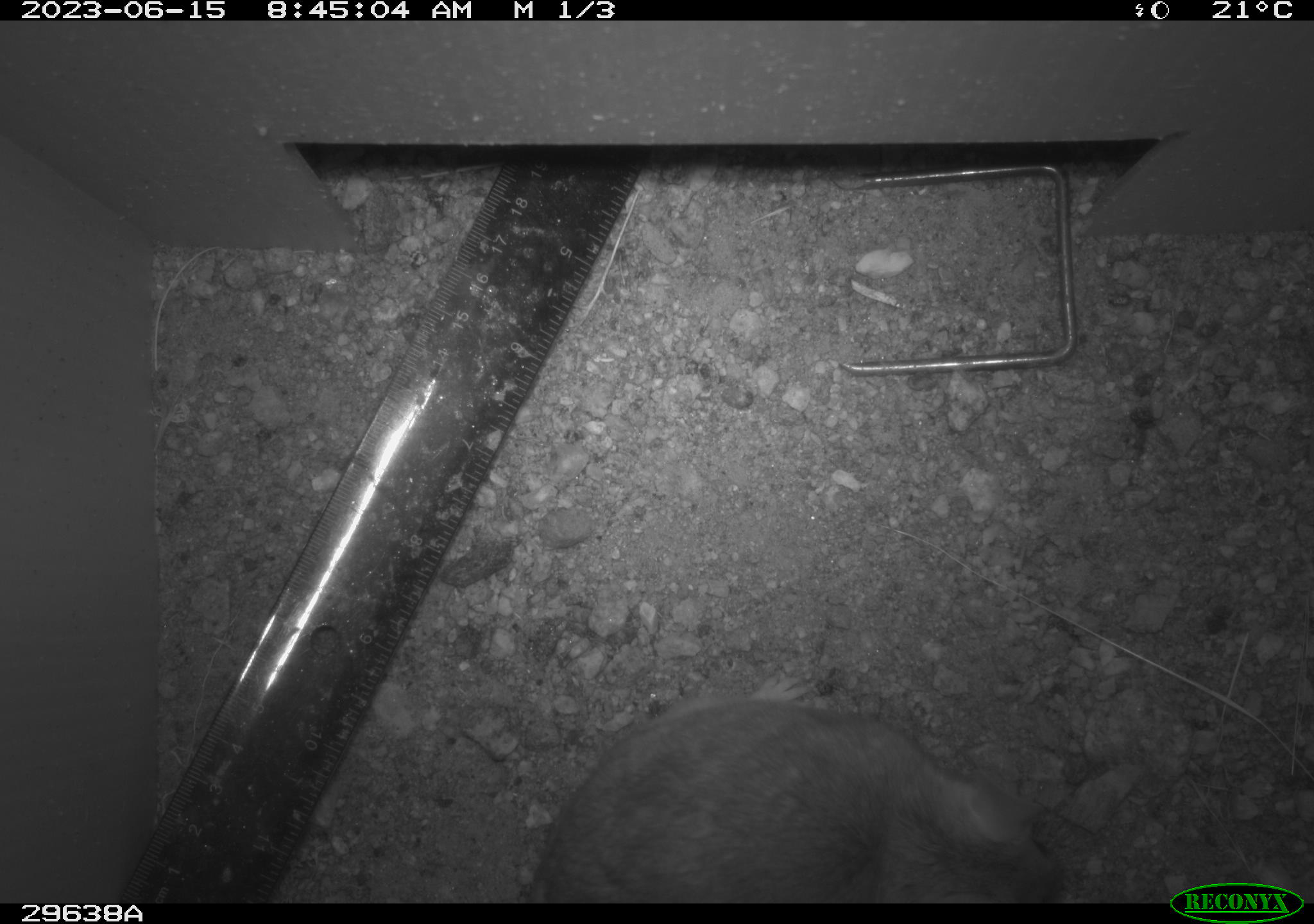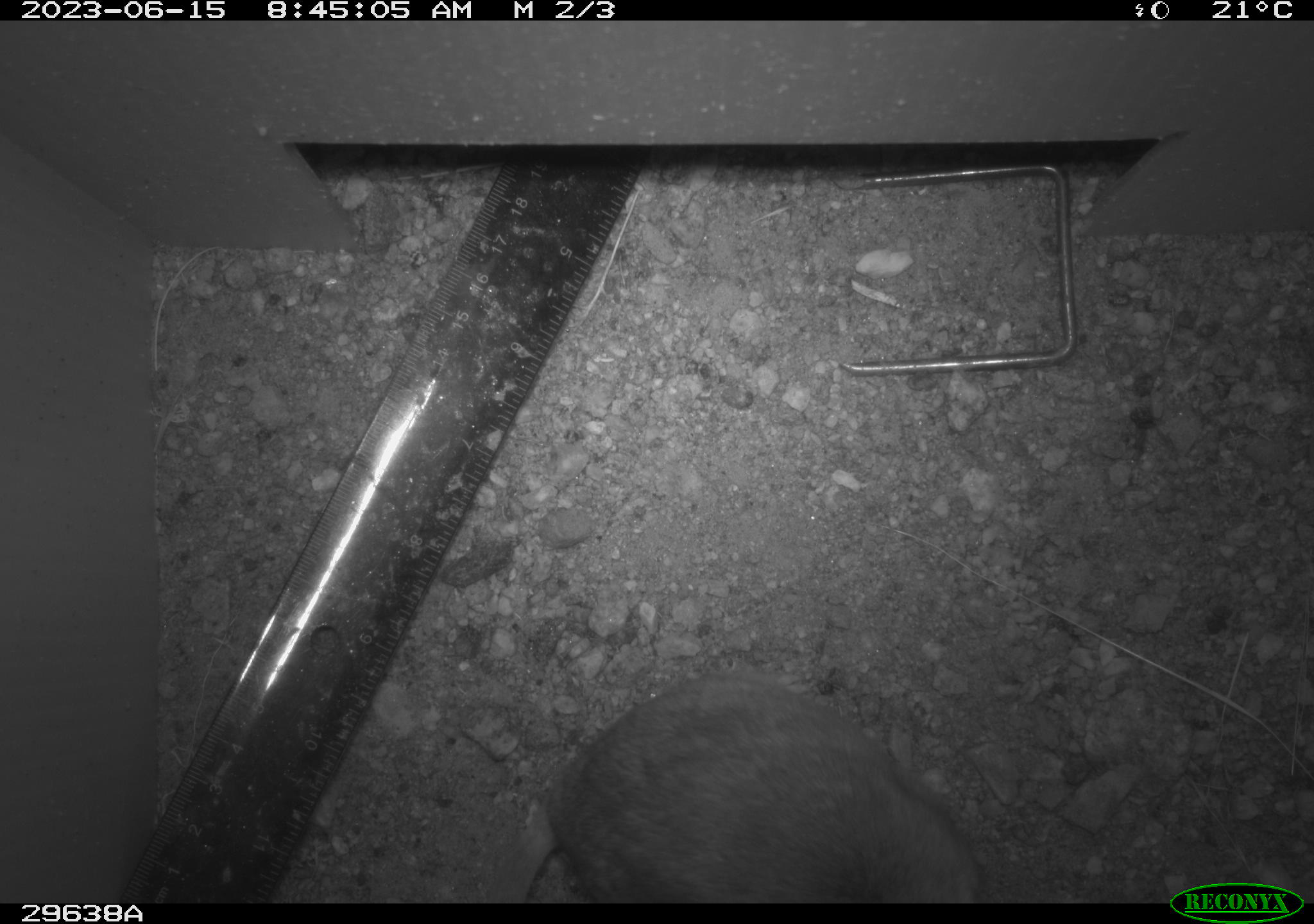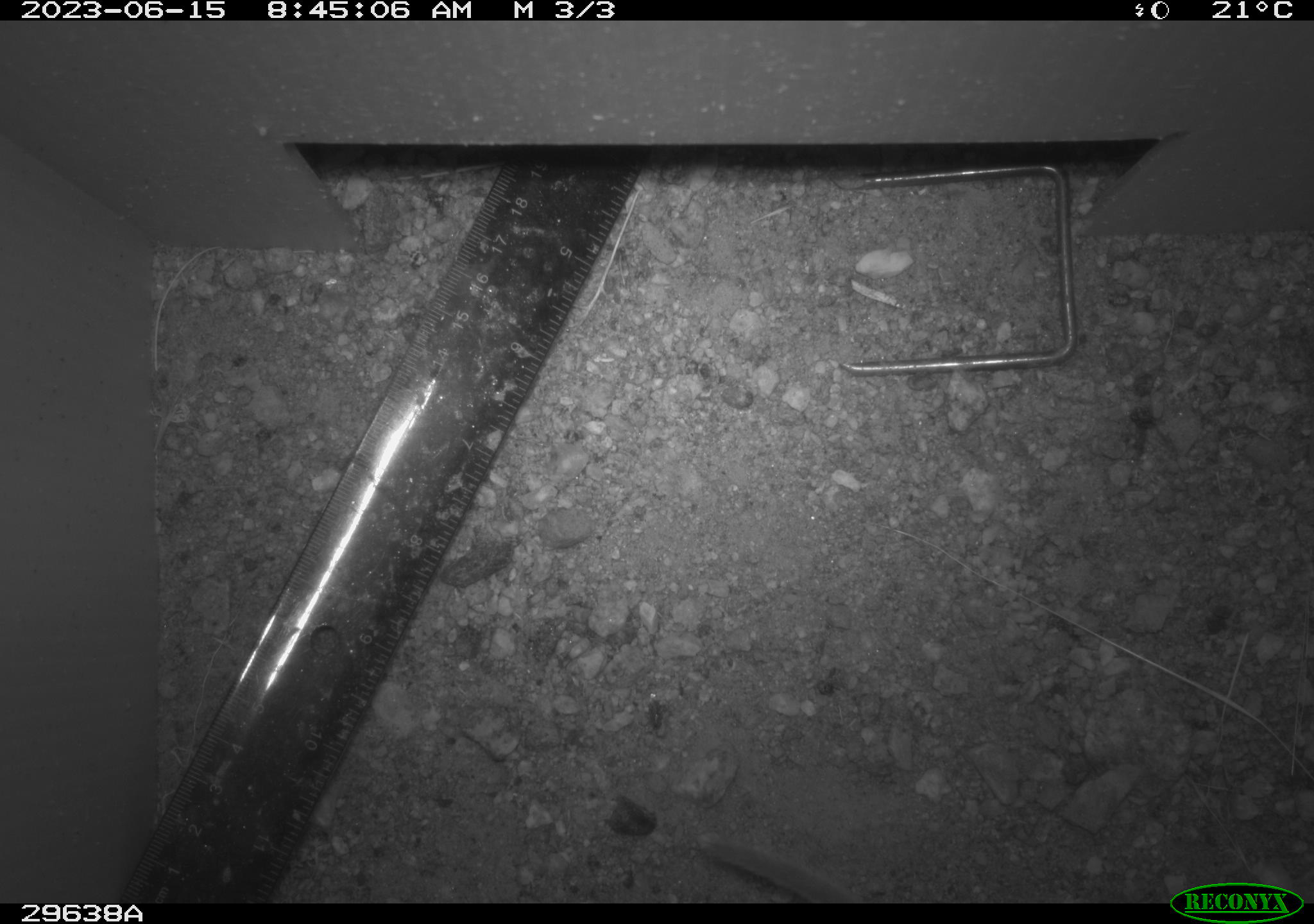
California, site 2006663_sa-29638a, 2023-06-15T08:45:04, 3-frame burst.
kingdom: Animalia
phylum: Chordata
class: Mammalia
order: Rodentia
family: Cricetidae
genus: Neotoma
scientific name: Neotoma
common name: pack rat or woodrat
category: neotoma species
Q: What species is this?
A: Neotoma species (pack rat or woodrat) (Neotoma).